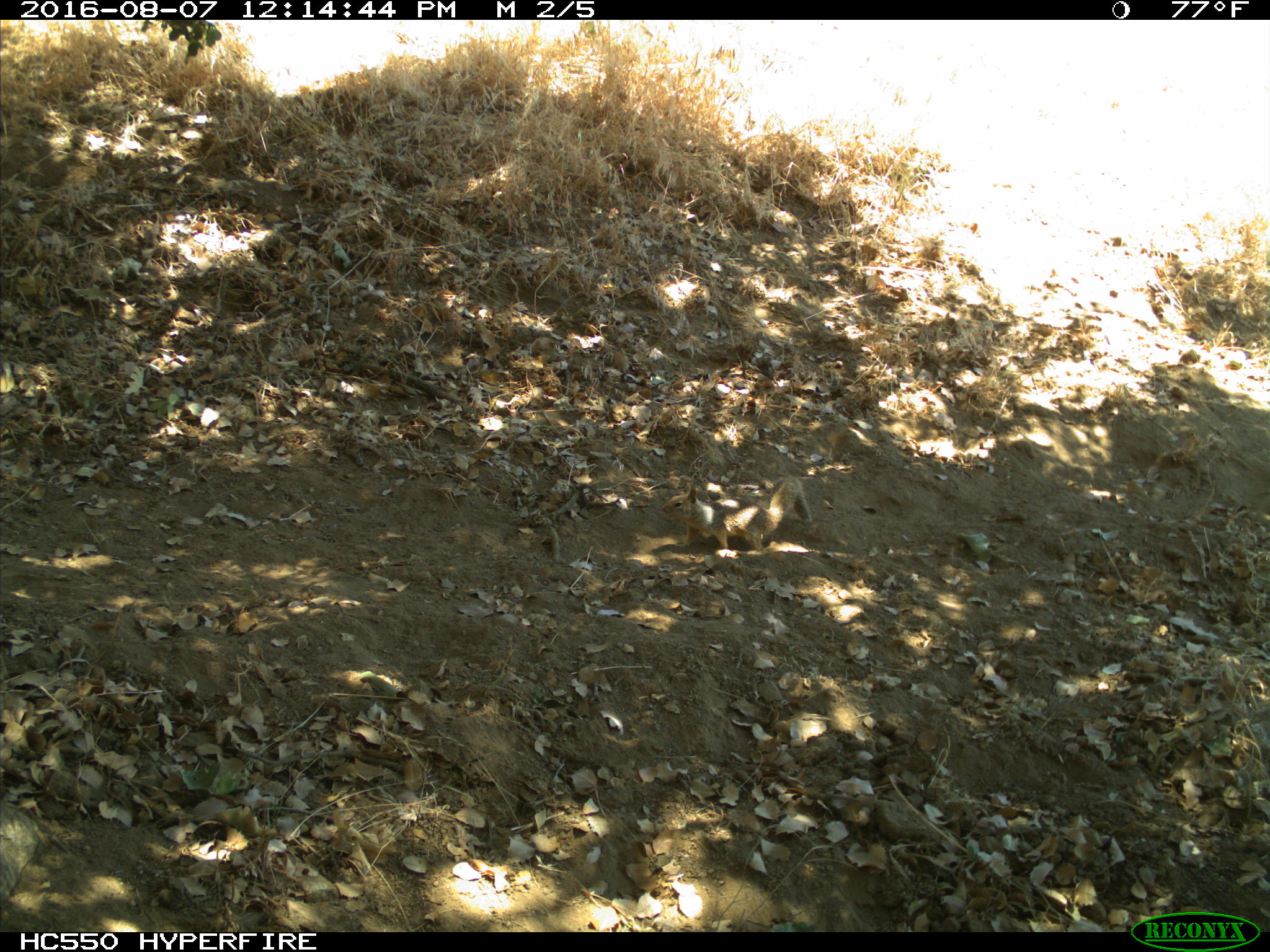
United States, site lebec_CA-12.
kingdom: Animalia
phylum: Chordata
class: Mammalia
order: Rodentia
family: Sciuridae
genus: Otospermophilus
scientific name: Otospermophilus beecheyi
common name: california ground squirrel